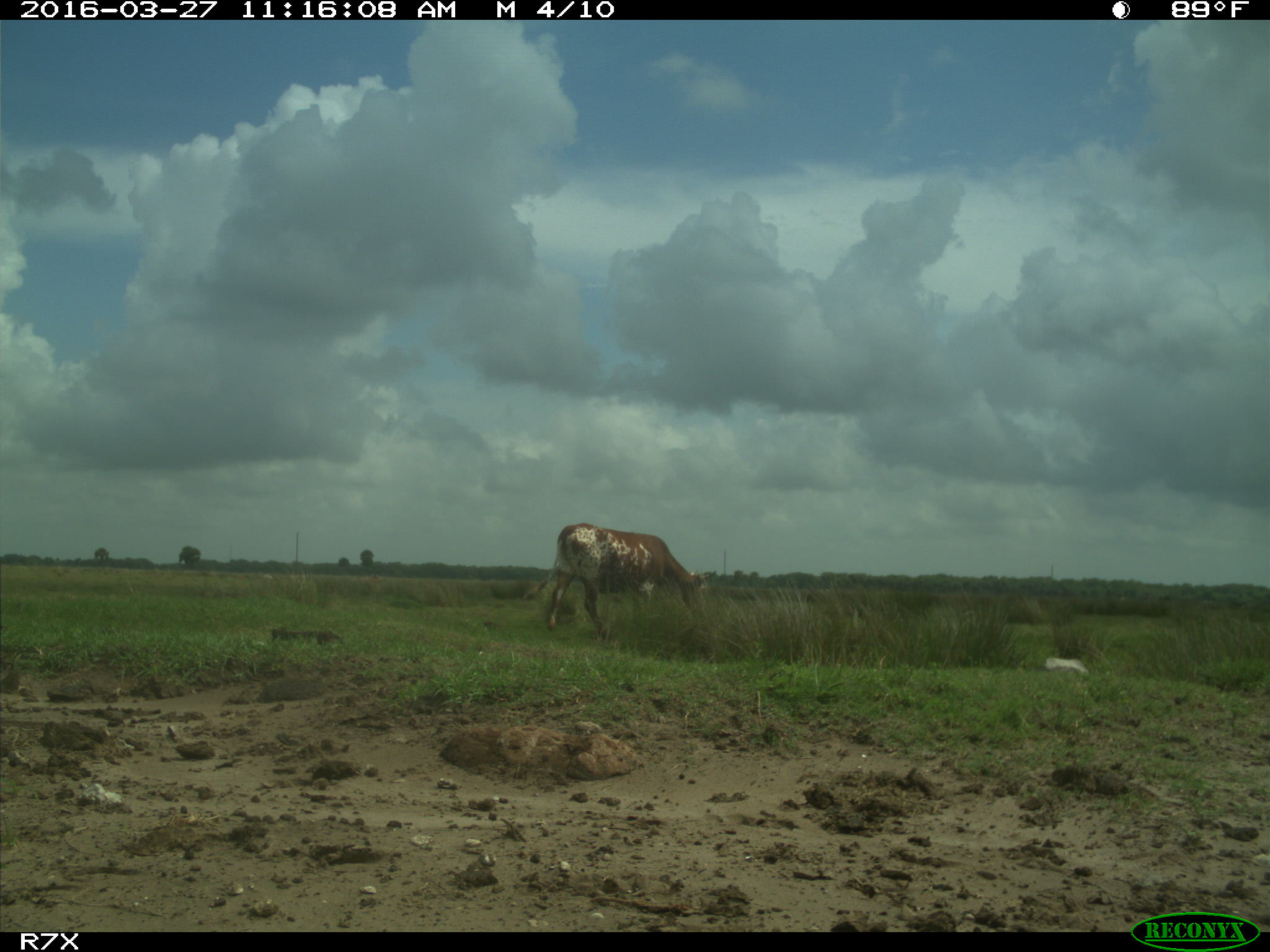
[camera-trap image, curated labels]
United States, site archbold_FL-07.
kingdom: Animalia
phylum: Chordata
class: Mammalia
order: Artiodactyla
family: Bovidae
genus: Bos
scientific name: Bos taurus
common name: domestic cow